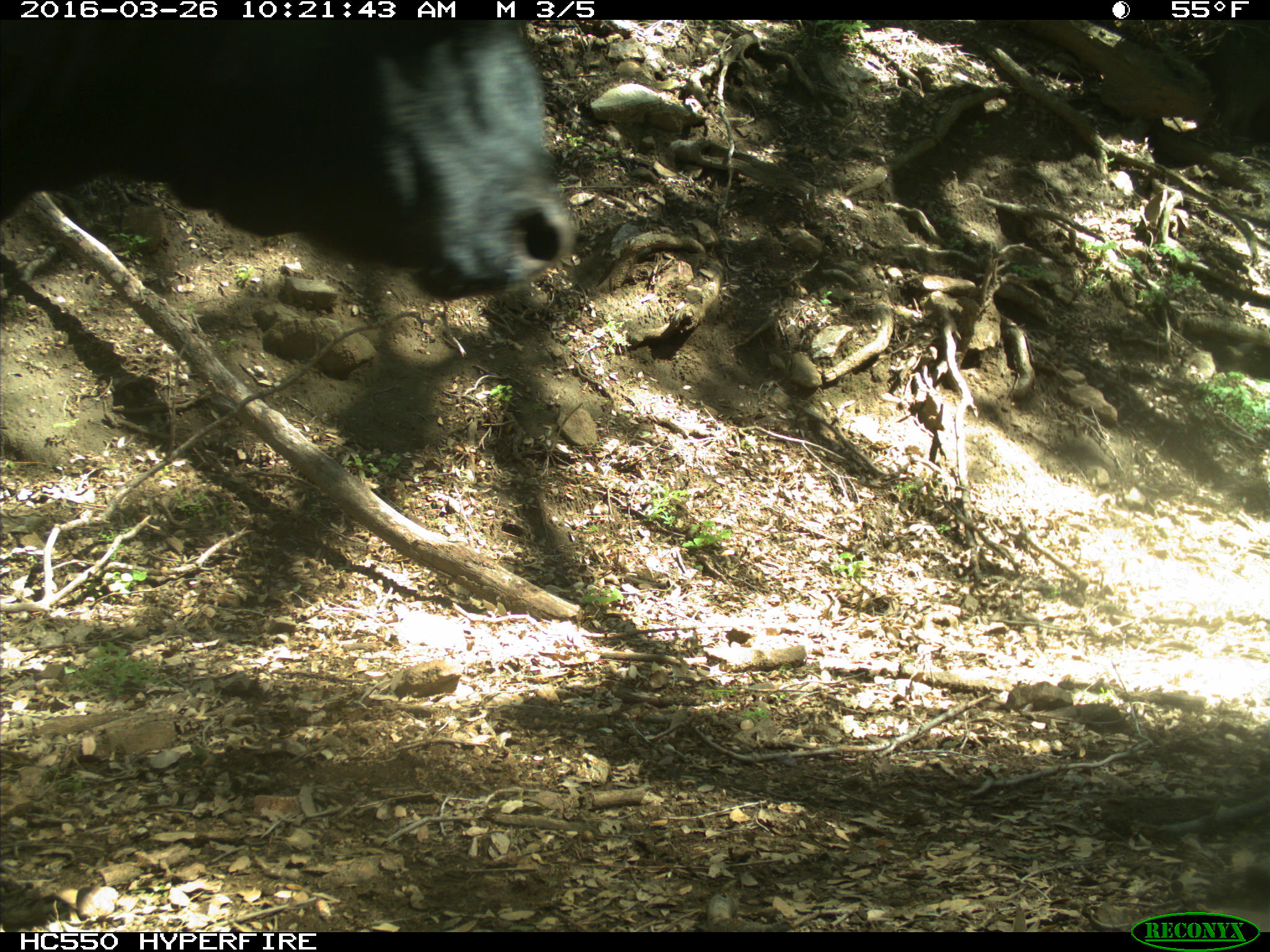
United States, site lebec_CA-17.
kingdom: Animalia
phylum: Chordata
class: Mammalia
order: Artiodactyla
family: Bovidae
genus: Bos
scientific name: Bos taurus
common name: domestic cow